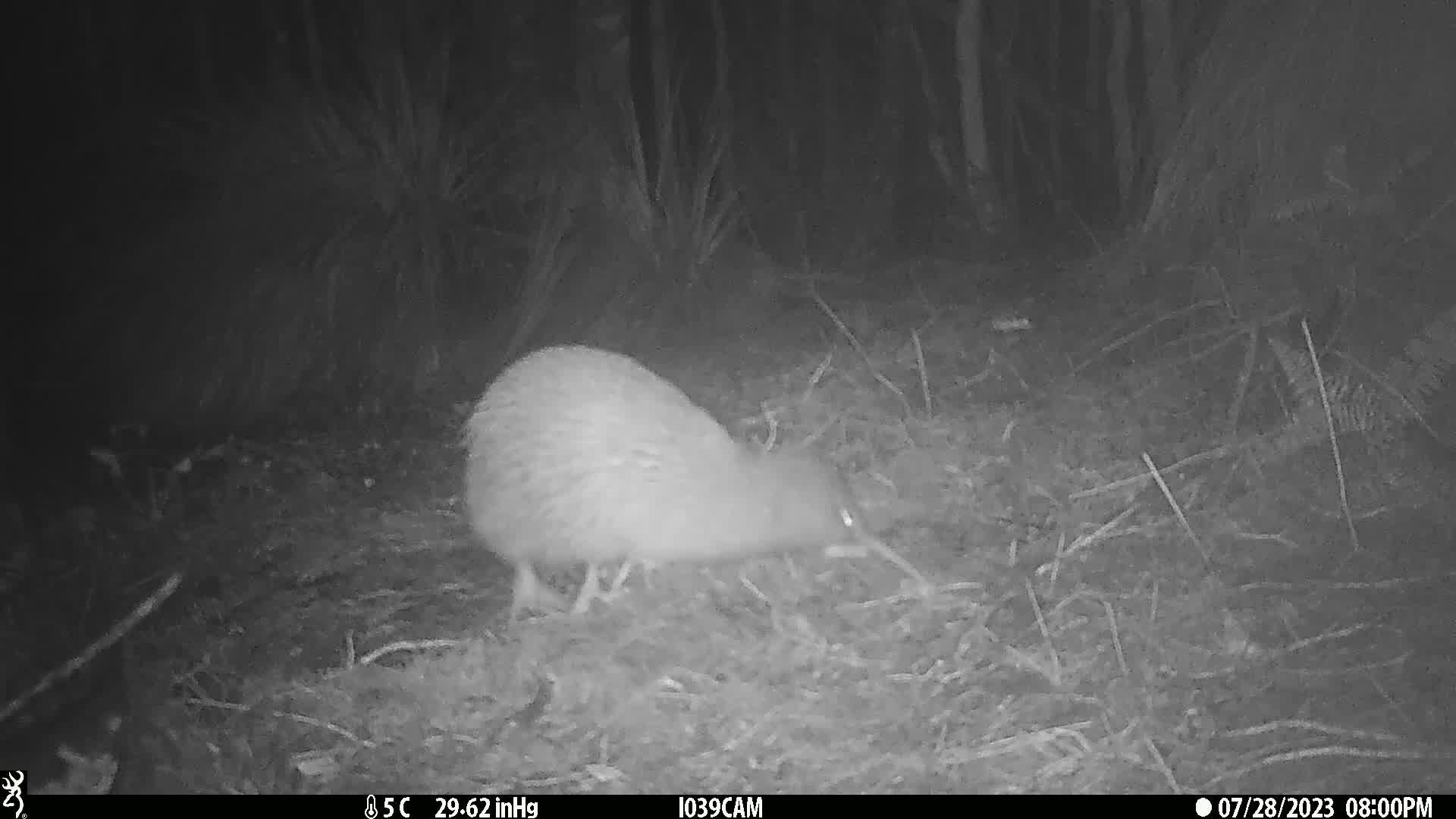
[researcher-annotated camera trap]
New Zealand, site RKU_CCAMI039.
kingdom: Animalia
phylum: Chordata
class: Aves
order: Apterygiformes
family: Apterygidae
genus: Apteryx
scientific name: Apteryx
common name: kiwi